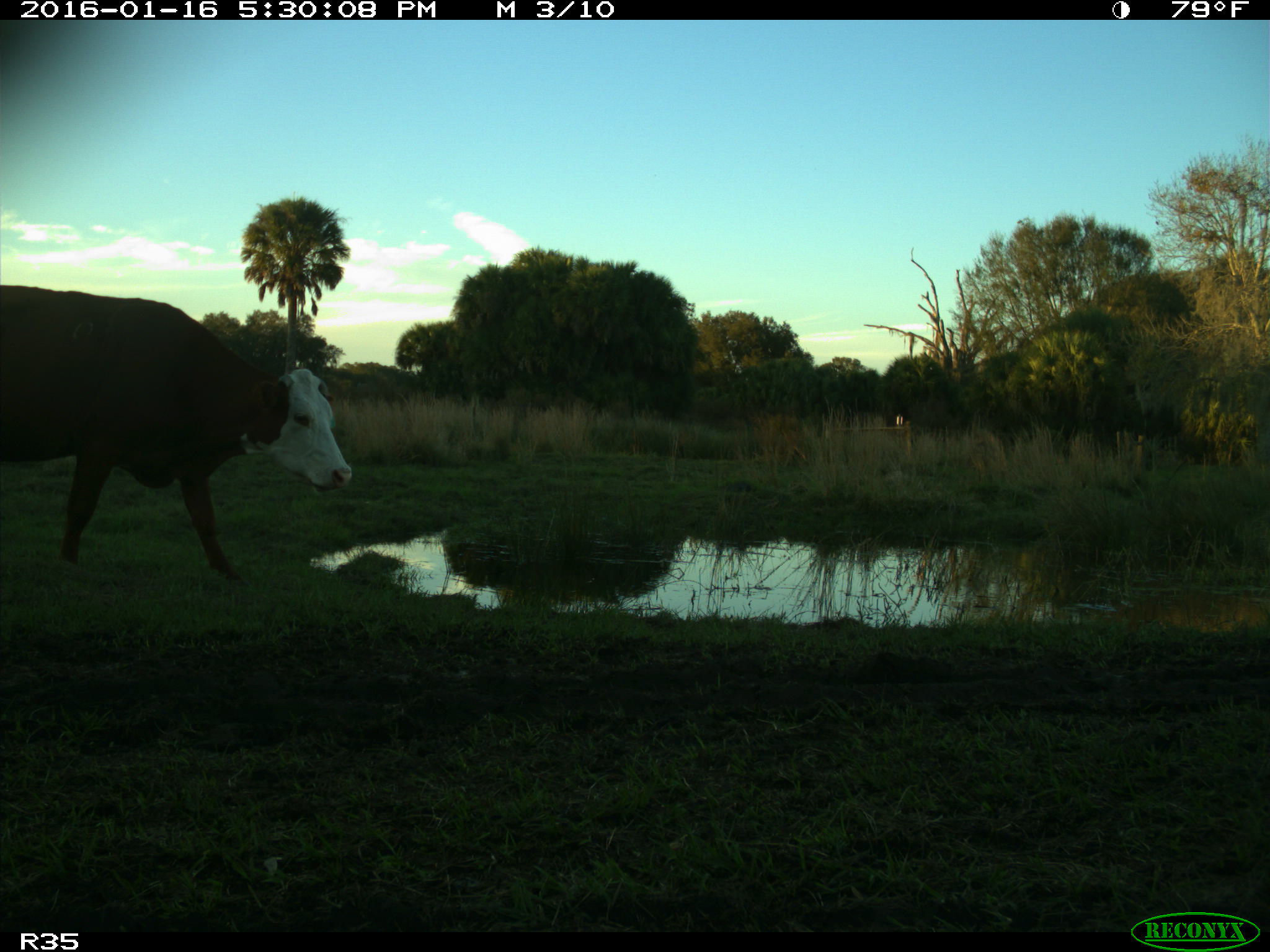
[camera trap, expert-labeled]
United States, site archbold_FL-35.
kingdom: Animalia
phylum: Chordata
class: Mammalia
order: Artiodactyla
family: Bovidae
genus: Bos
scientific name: Bos taurus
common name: domestic cow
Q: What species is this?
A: Bos taurus (domestic cow).